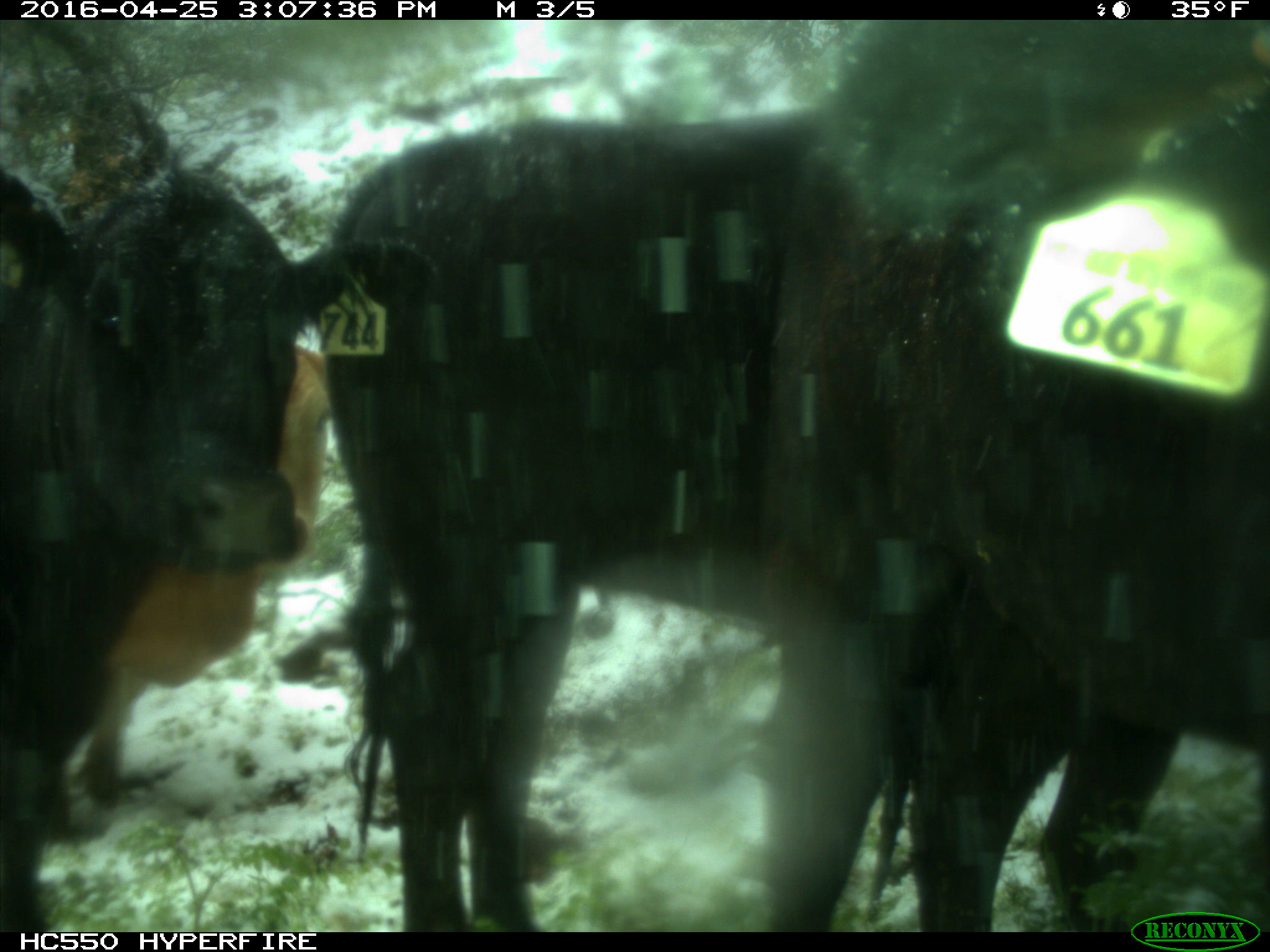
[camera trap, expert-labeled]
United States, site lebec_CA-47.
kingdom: Animalia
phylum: Chordata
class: Mammalia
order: Artiodactyla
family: Bovidae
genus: Bos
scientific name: Bos taurus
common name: domestic cow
Bos taurus (domestic cow).